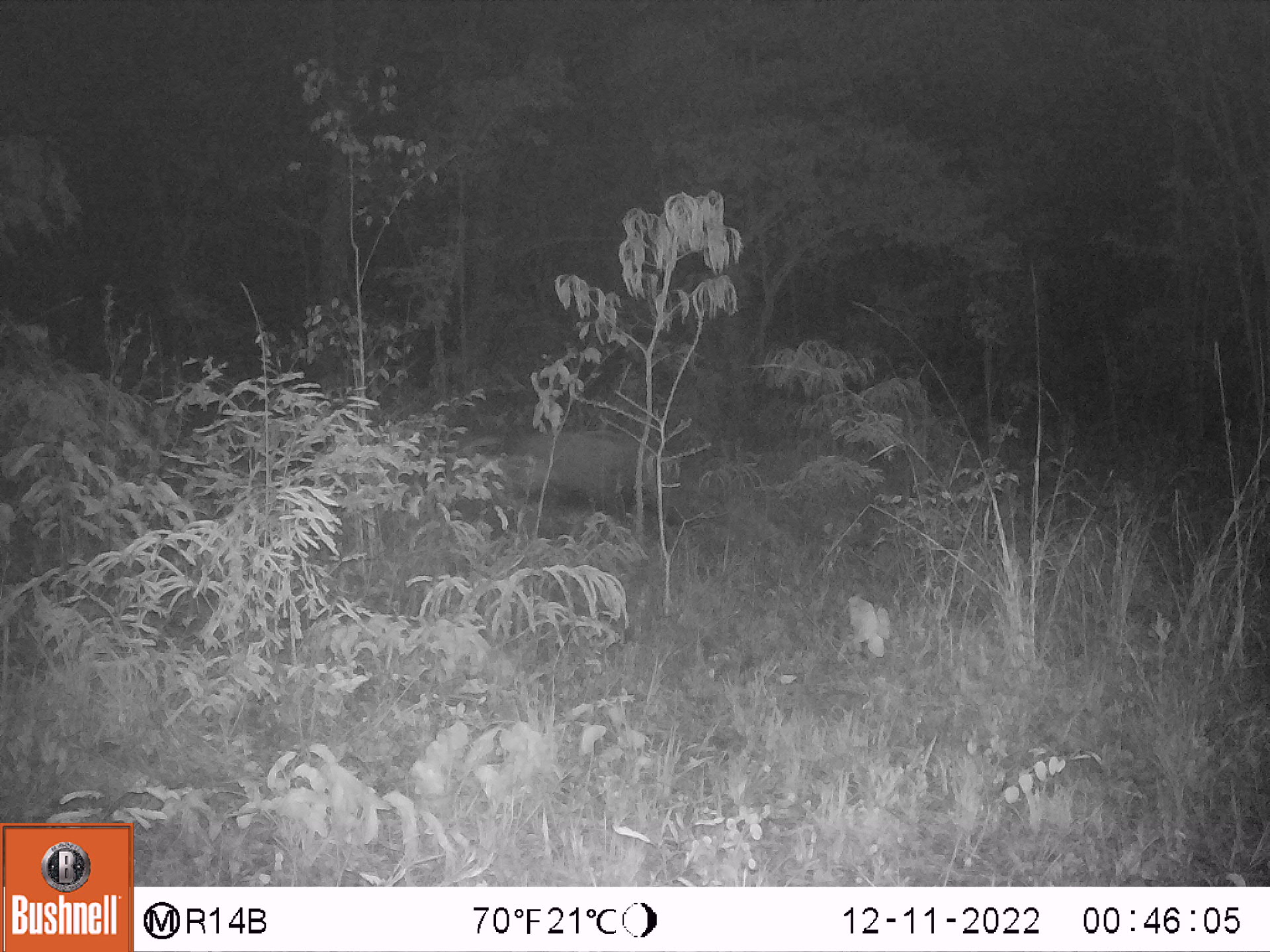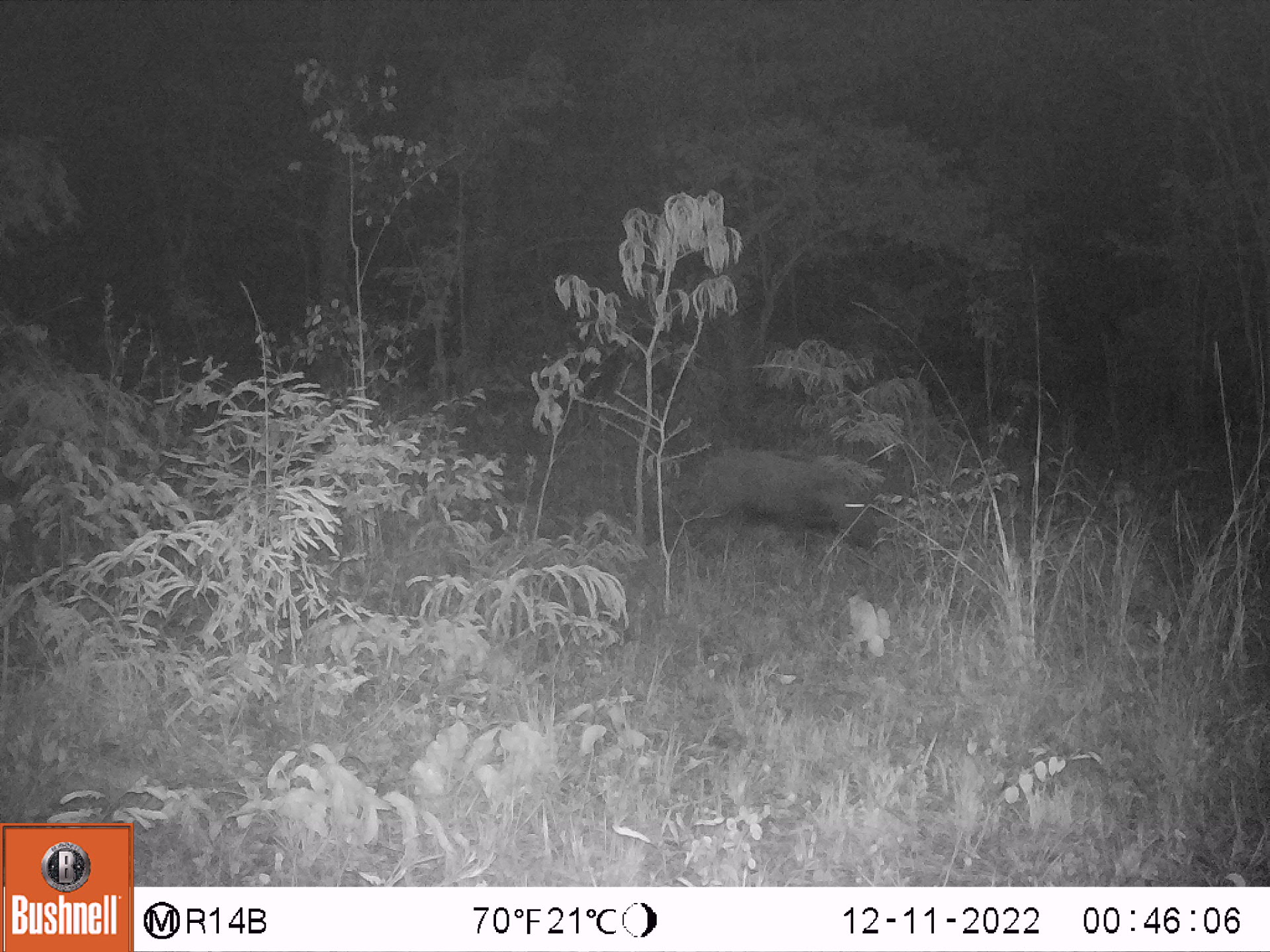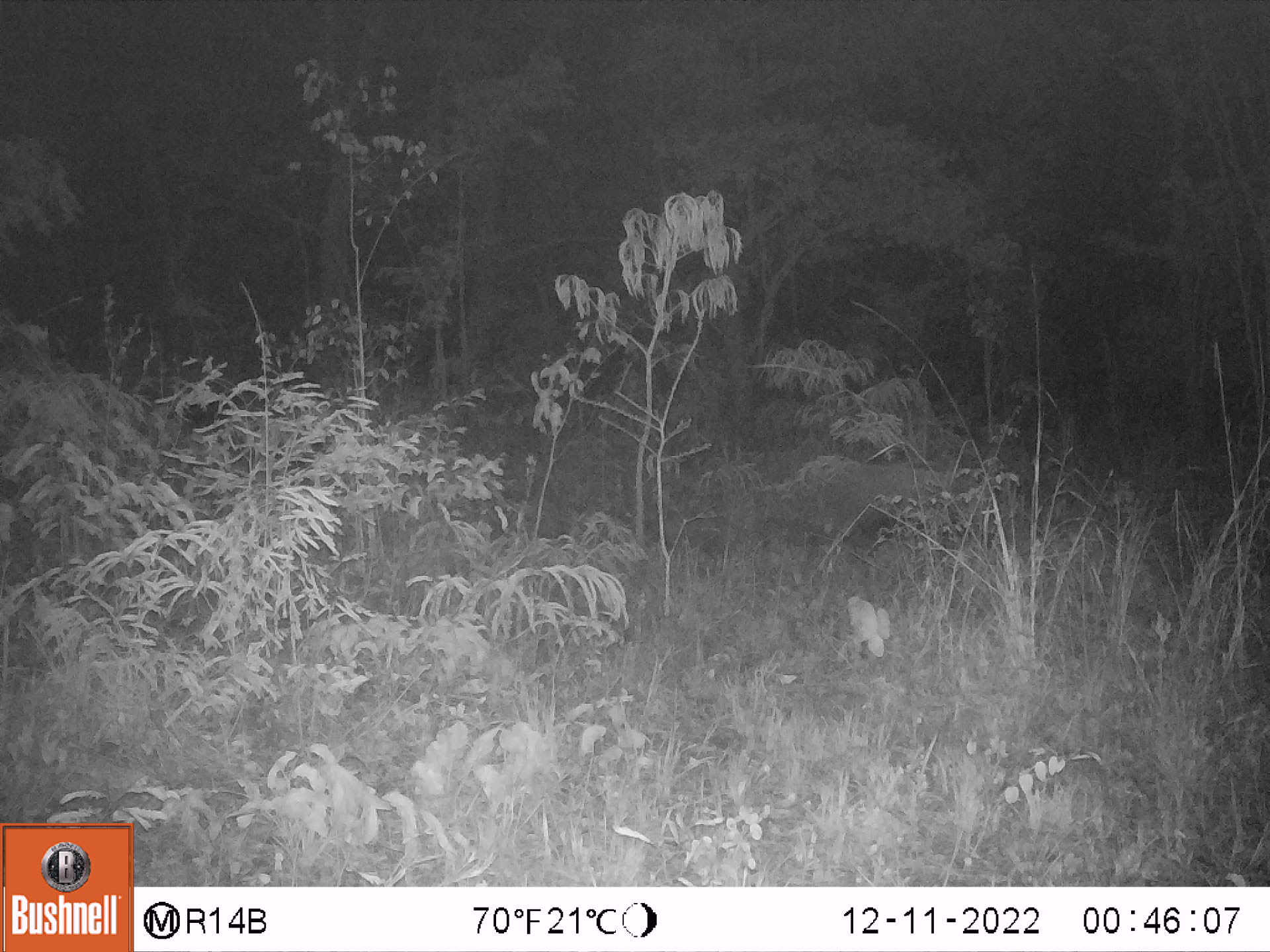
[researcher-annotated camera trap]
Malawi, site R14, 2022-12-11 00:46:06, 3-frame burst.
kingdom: Animalia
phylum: Chordata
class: Mammalia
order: Artiodactyla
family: Suidae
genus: Potamochoerus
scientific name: Potamochoerus larvatus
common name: bushpig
Bushpig (Potamochoerus larvatus), count 1.